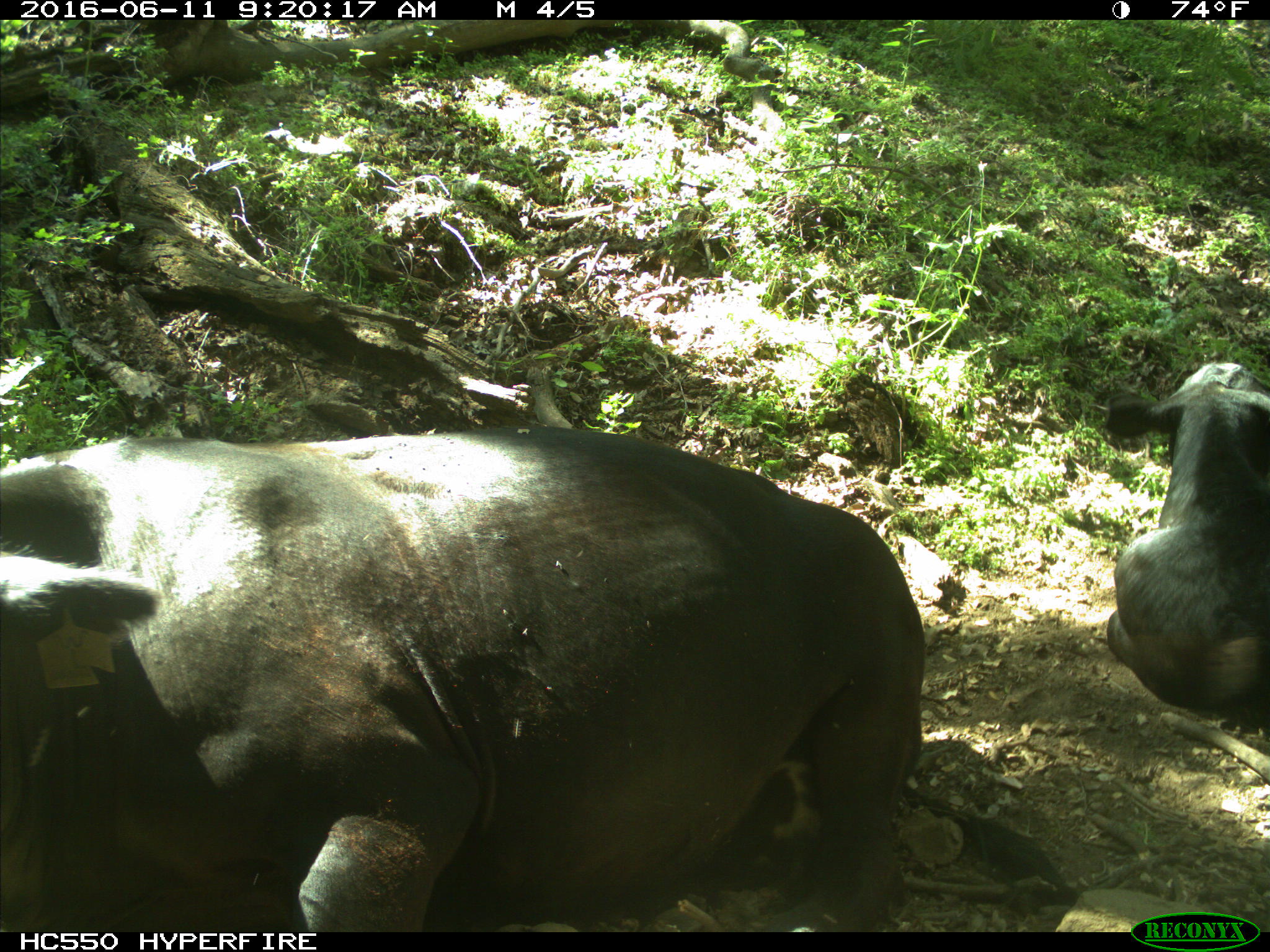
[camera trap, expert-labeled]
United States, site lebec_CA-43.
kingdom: Animalia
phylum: Chordata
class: Mammalia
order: Artiodactyla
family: Bovidae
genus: Bos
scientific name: Bos taurus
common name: domestic cow